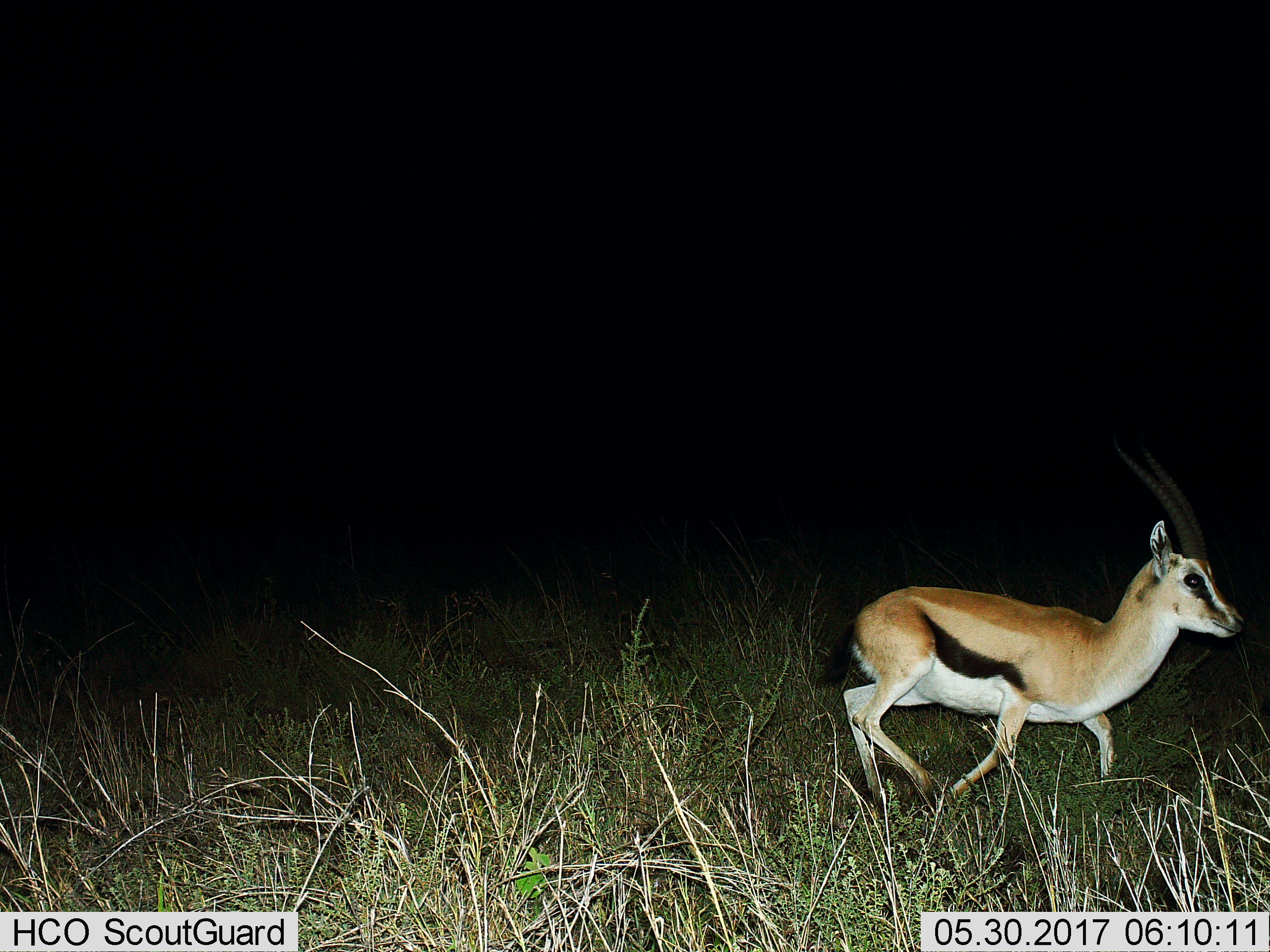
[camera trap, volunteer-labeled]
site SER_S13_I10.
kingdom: Animalia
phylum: Chordata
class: Mammalia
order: Artiodactyla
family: Bovidae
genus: Eudorcas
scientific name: Eudorcas thomsonii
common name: thomson's gazelle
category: gazellethomsons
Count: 1.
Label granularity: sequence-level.